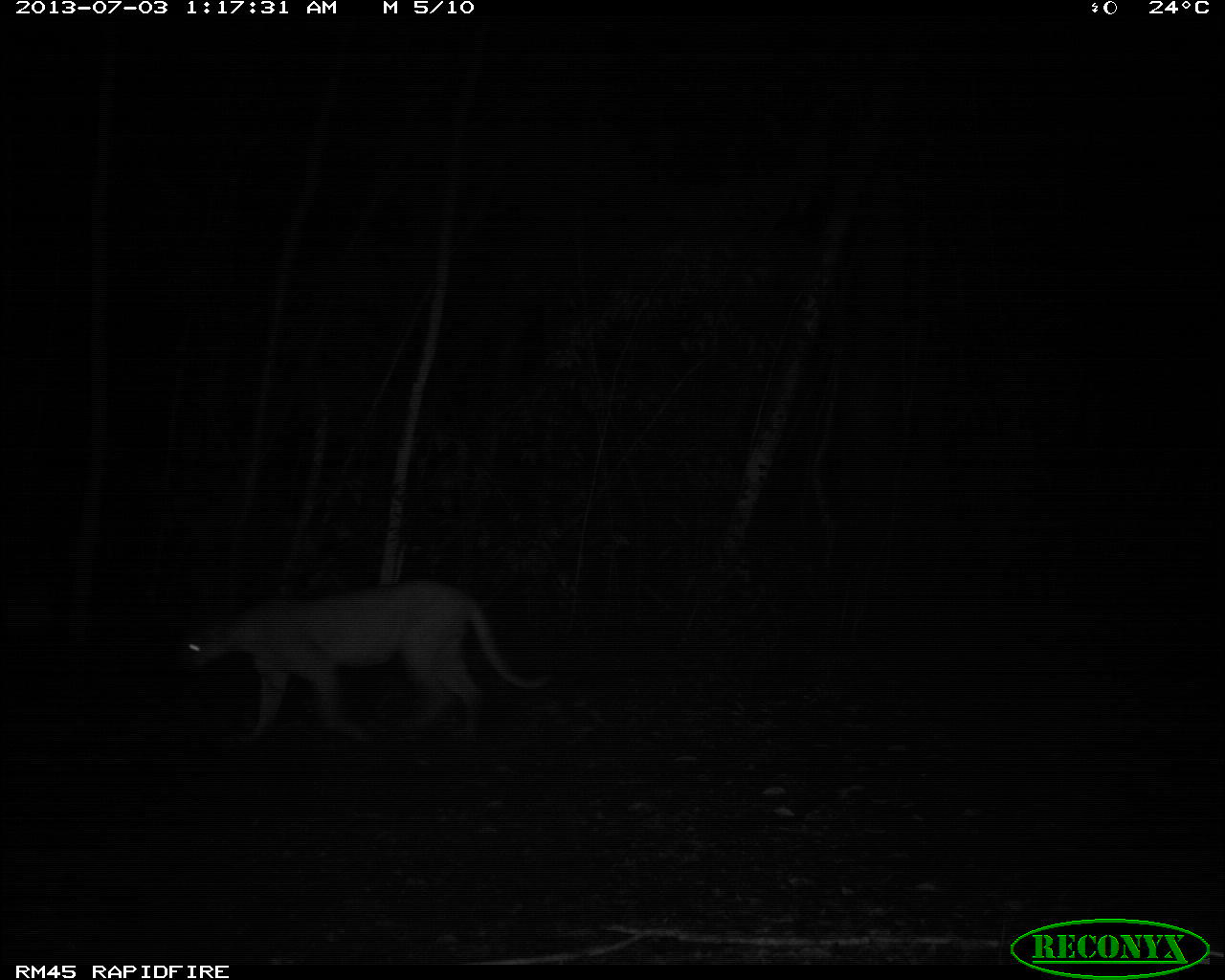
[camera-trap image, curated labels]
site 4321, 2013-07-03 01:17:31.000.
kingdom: Animalia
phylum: Chordata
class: Mammalia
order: Carnivora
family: Felidae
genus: Puma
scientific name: Puma concolor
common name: mountain lion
Puma concolor (mountain lion), count 1.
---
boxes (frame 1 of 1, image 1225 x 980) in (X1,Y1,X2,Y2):
puma concolor: (178,577,552,742)